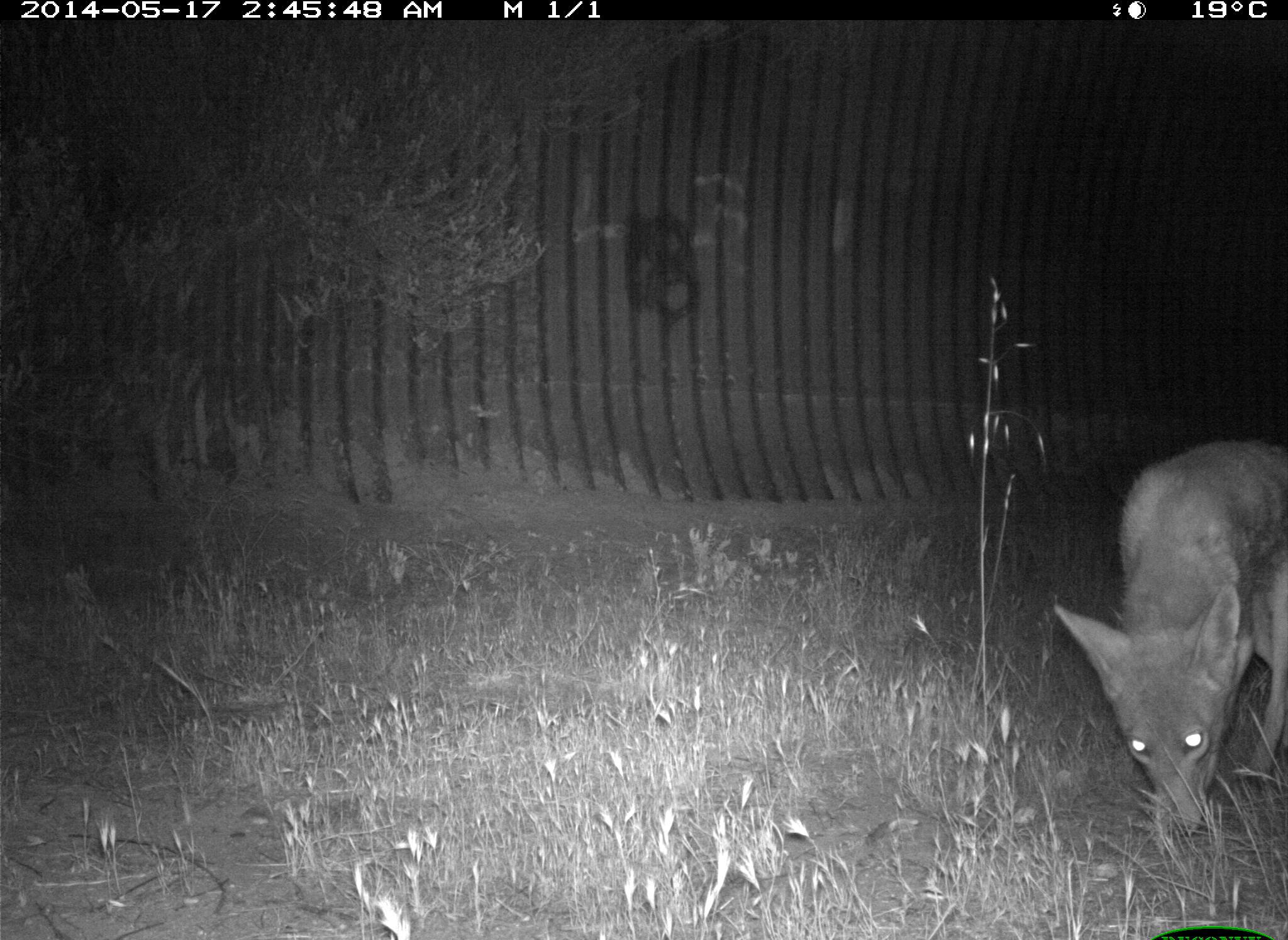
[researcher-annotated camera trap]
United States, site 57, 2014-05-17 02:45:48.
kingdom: Animalia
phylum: Chordata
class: Mammalia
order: Carnivora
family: Canidae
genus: Canis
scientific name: Canis latrans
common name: coyote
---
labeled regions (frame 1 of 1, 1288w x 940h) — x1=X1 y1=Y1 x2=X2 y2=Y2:
coyote: x1=1054 y1=435 x2=1288 y2=837